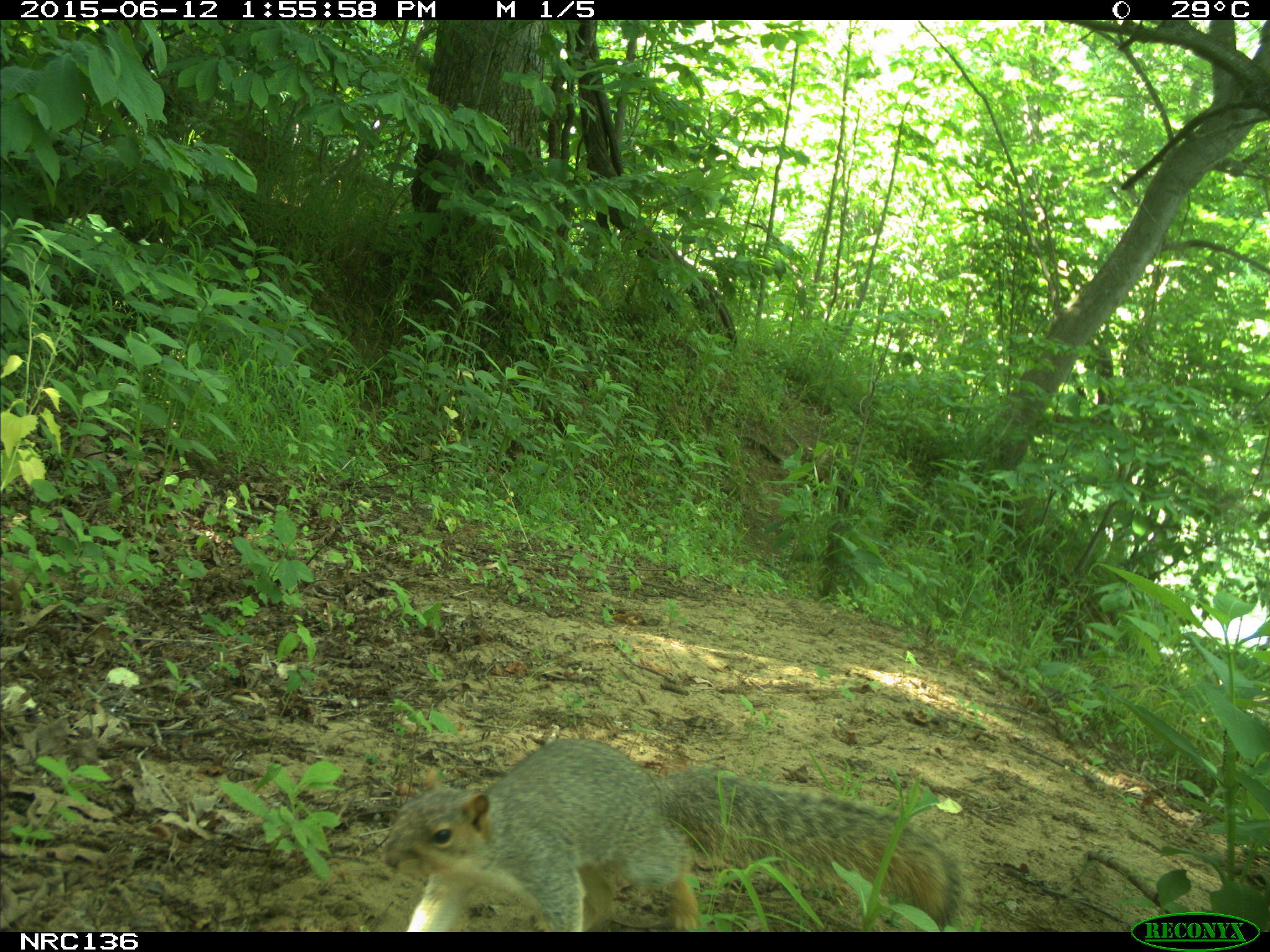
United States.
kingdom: Animalia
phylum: Chordata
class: Mammalia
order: Rodentia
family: Sciuridae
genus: Sciurus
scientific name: Sciurus niger cinereus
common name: eastern fox squirrel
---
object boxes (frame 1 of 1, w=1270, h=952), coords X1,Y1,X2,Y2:
Eastern Fox Squirrel: 369,724,962,932